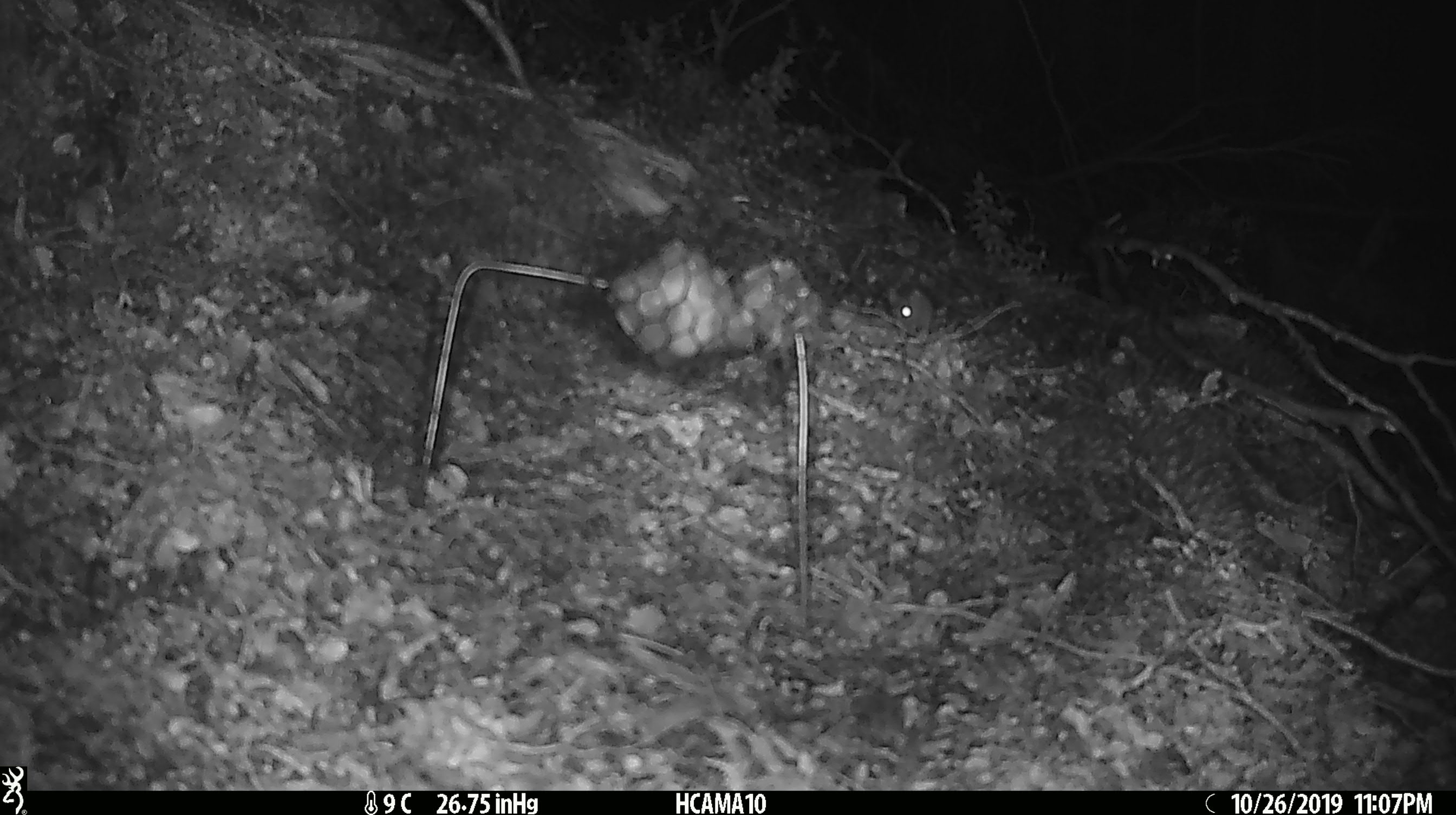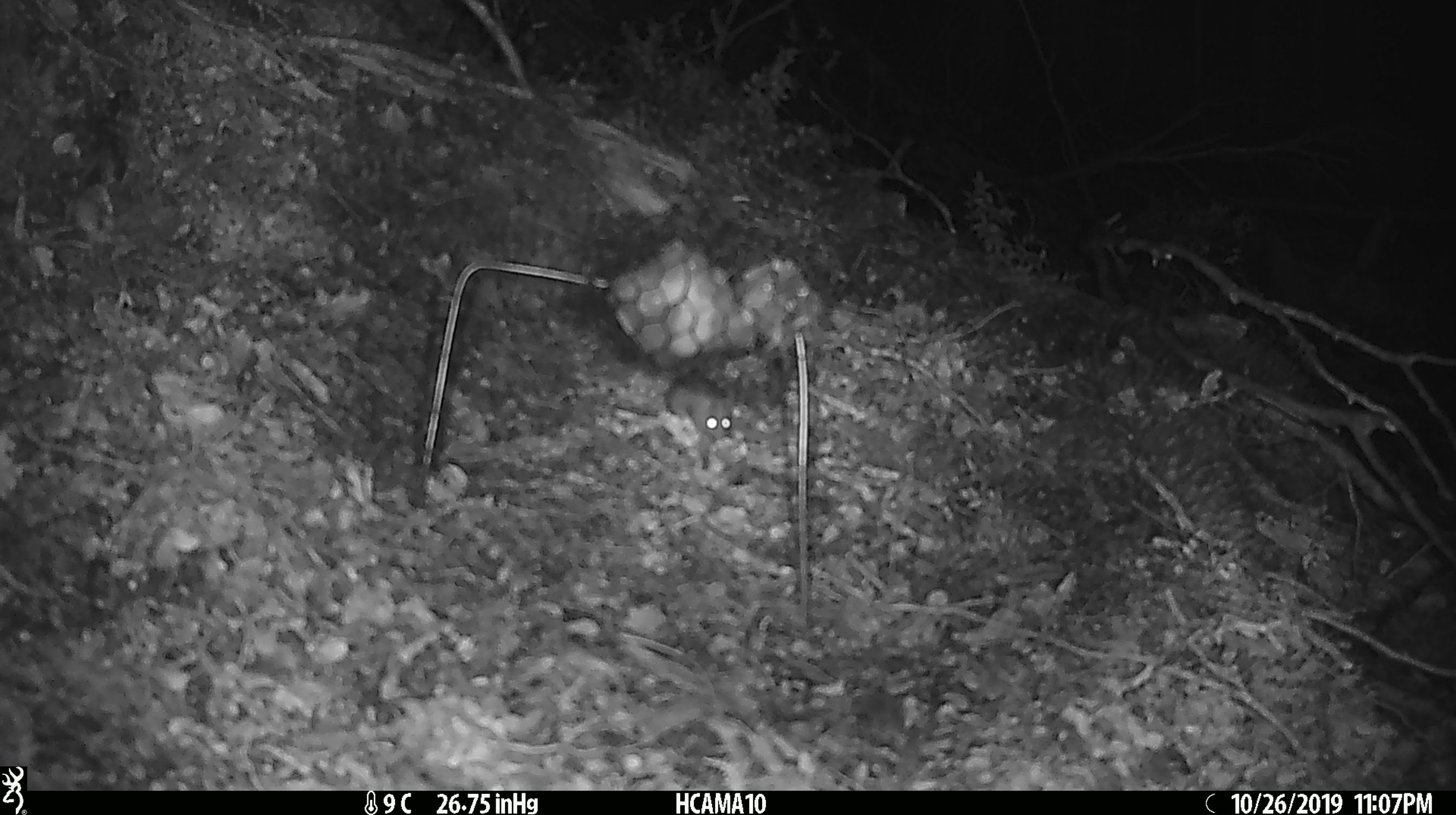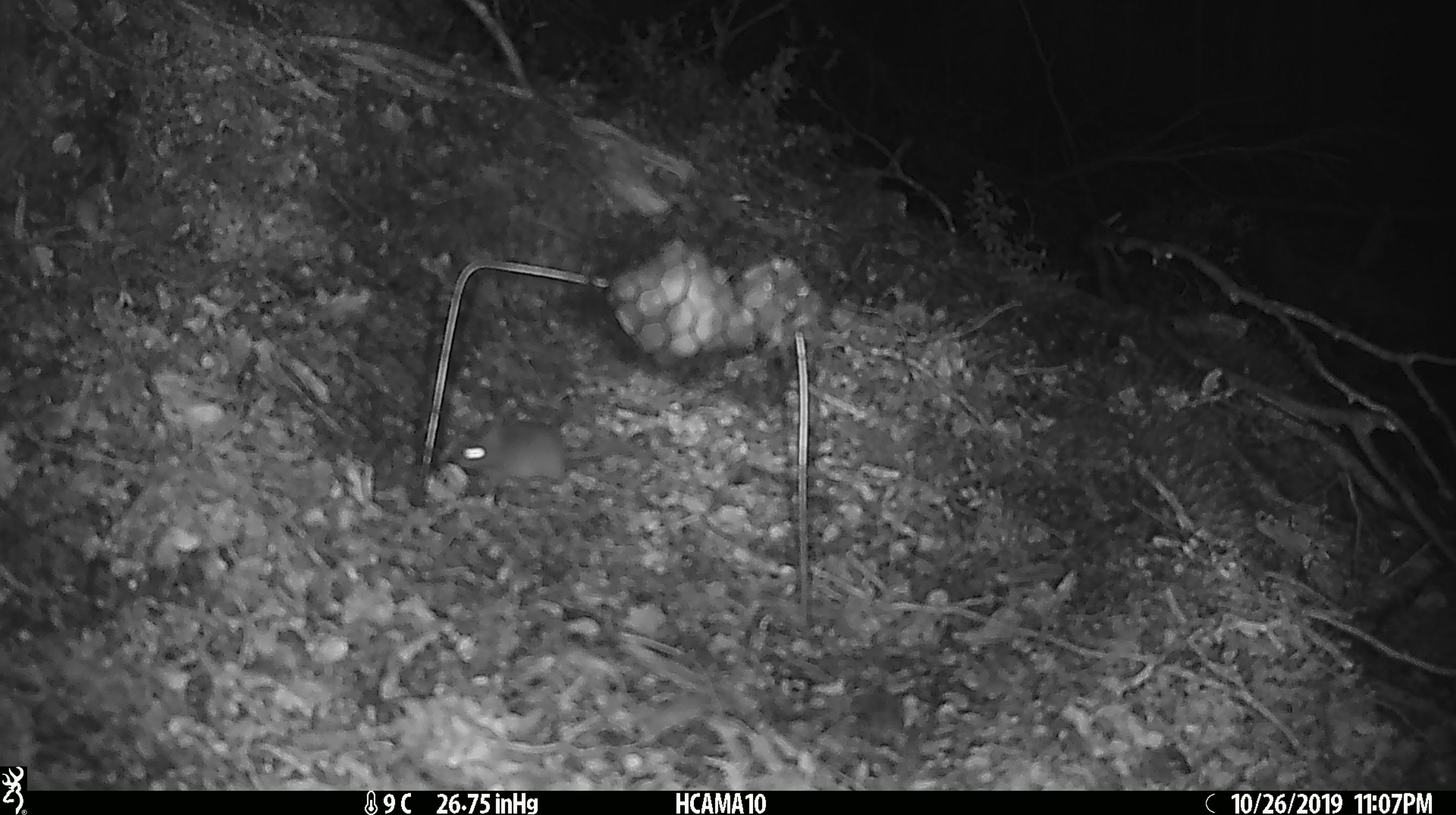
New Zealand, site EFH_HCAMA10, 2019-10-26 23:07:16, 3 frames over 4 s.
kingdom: Animalia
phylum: Chordata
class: Mammalia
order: Rodentia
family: Muridae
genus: Mus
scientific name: Mus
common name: mouse